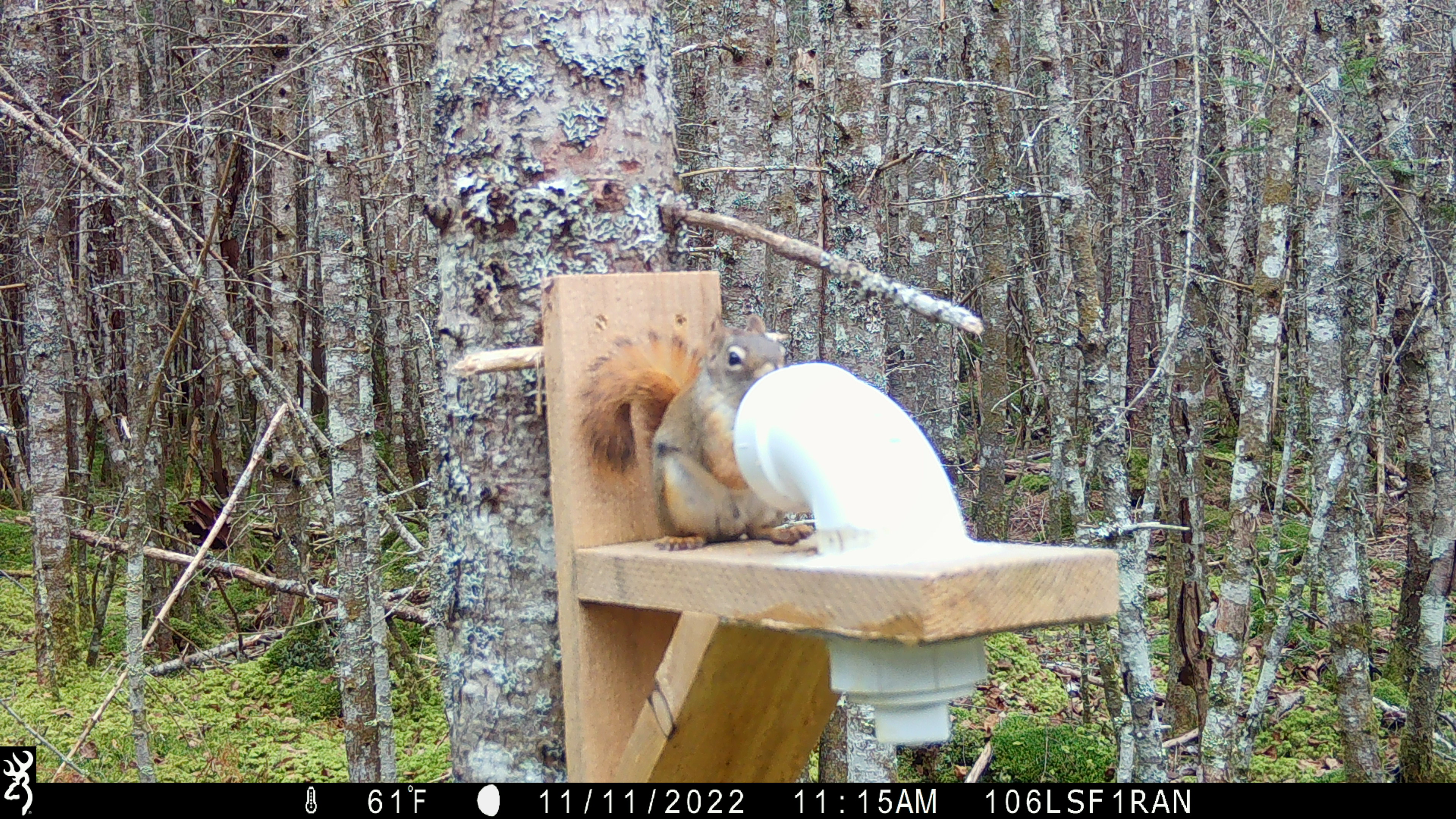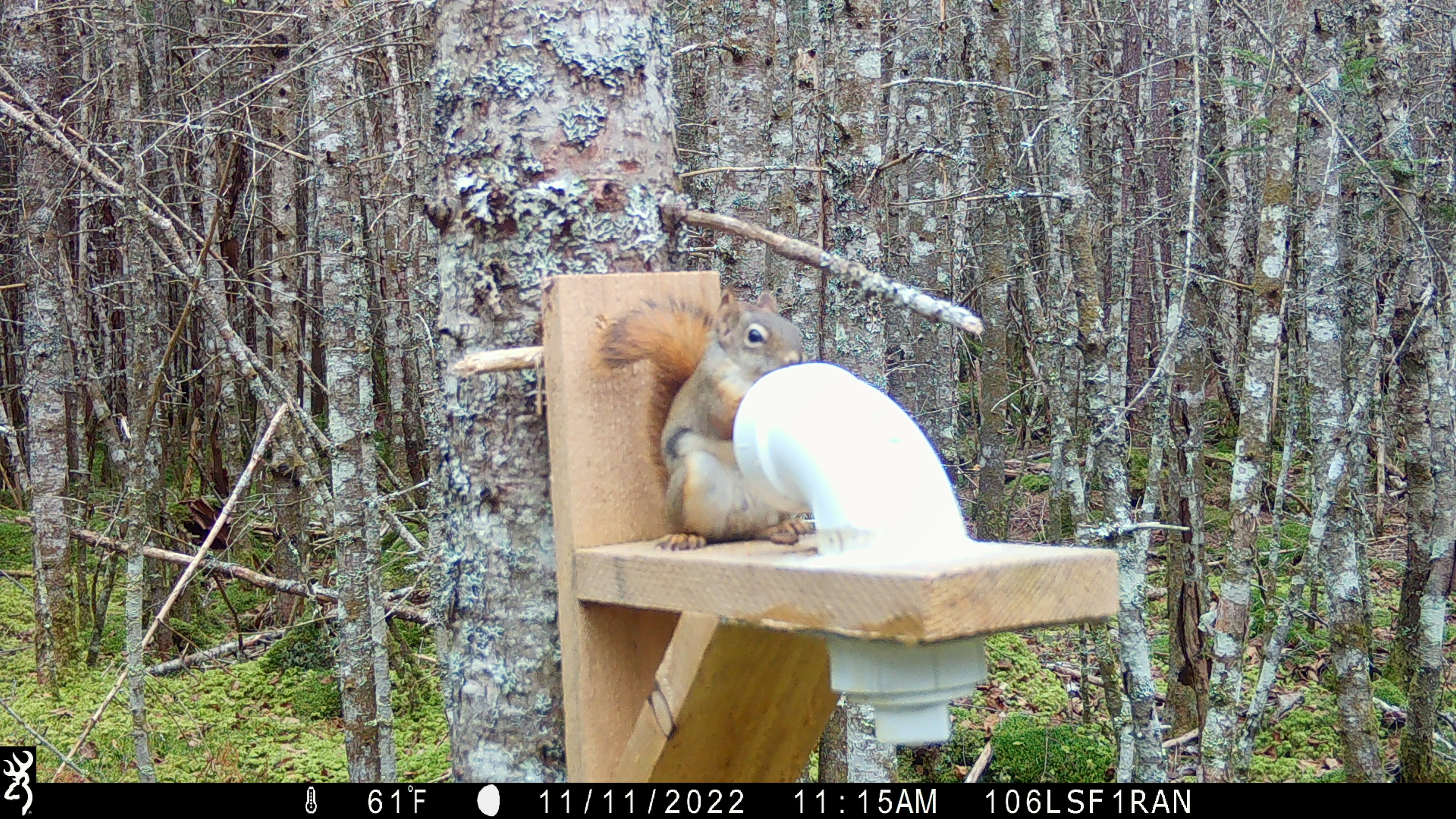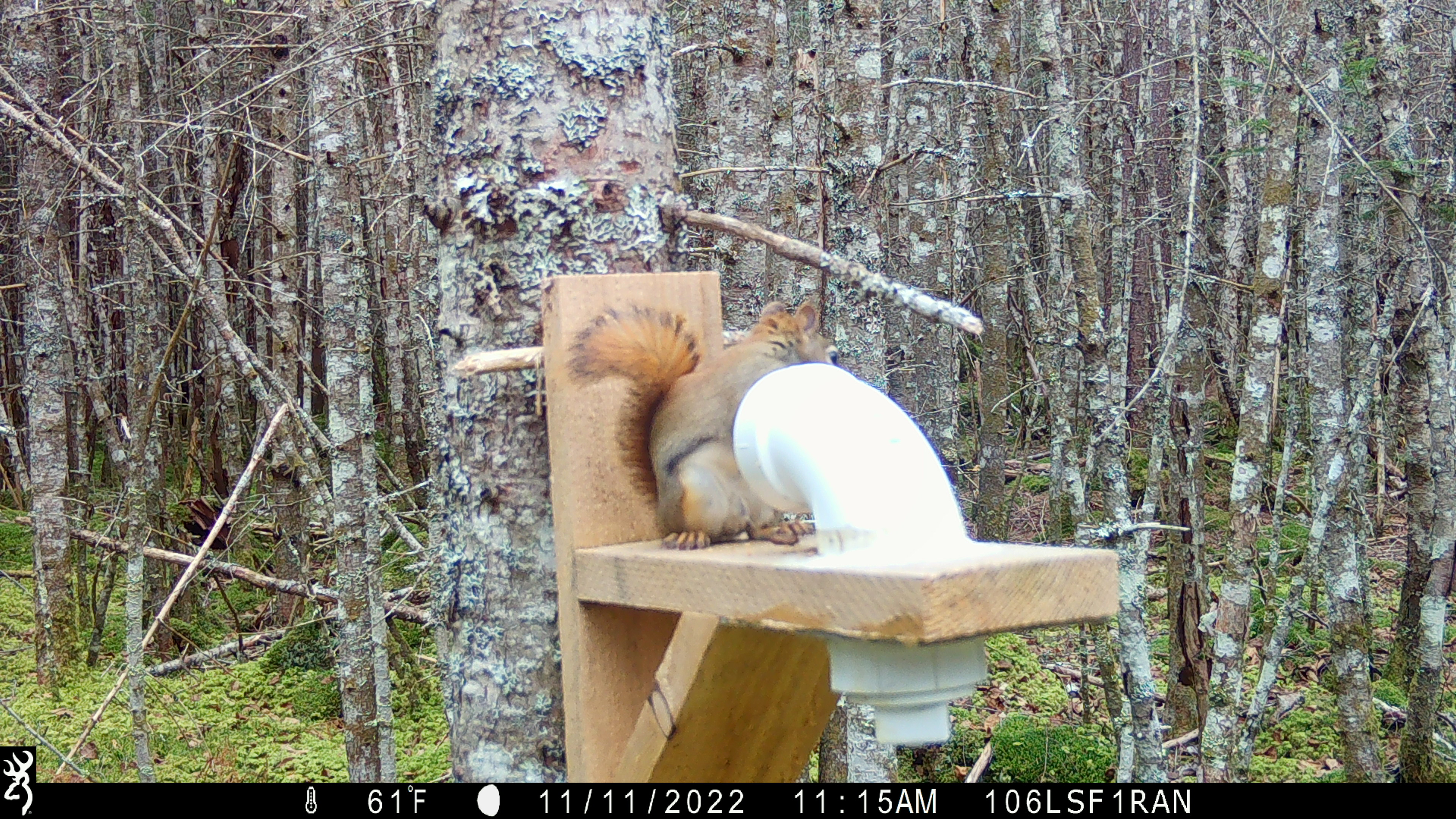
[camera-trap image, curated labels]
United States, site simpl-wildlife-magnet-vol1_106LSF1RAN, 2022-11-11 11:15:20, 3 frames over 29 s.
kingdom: Animalia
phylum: Chordata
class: Mammalia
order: Rodentia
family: Sciuridae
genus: Tamiasciurus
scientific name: Tamiasciurus hudsonicus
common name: red squirrel